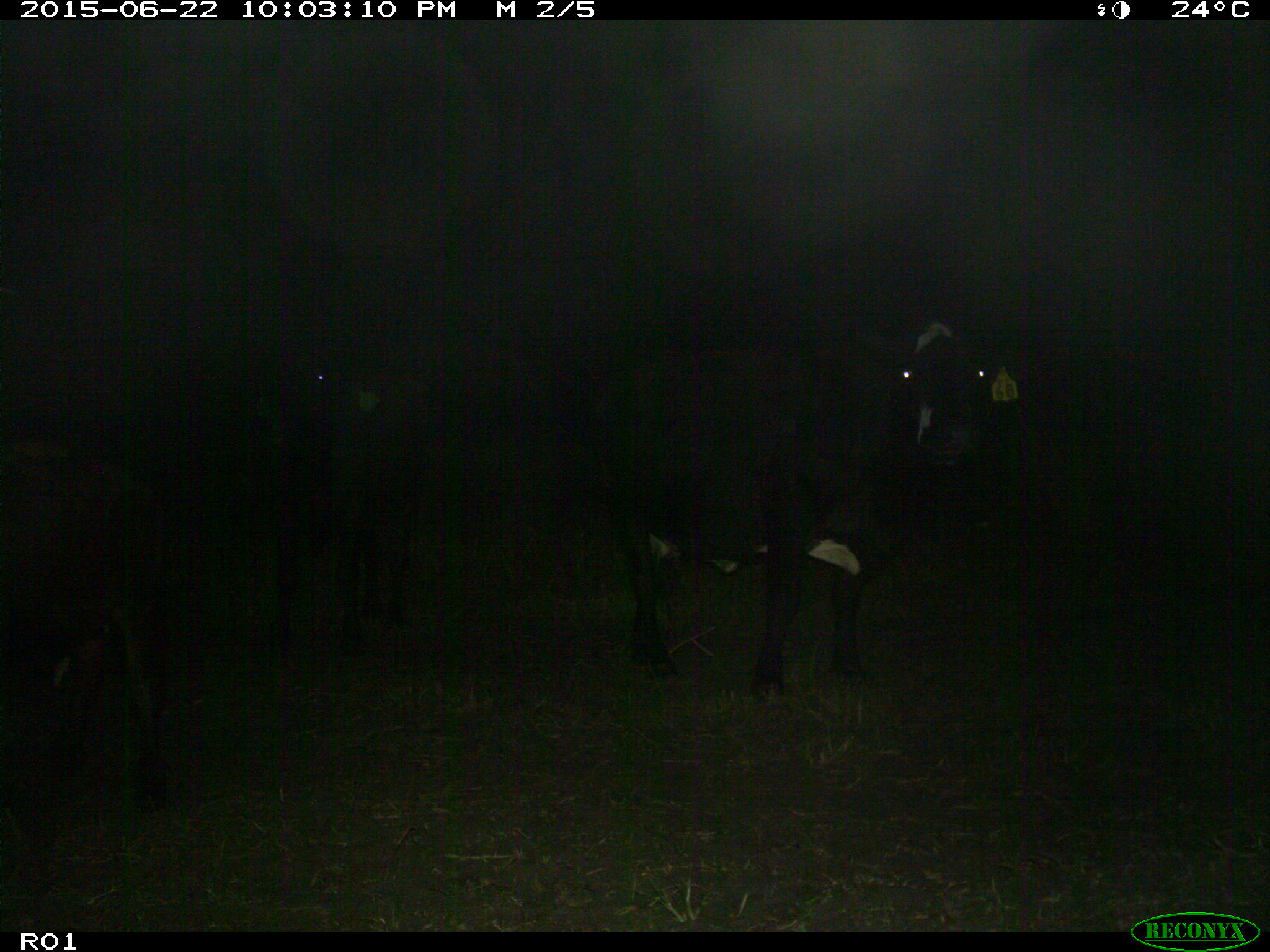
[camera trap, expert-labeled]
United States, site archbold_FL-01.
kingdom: Animalia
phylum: Chordata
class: Mammalia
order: Artiodactyla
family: Bovidae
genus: Bos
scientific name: Bos taurus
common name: domestic cow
Bos taurus (domestic cow).